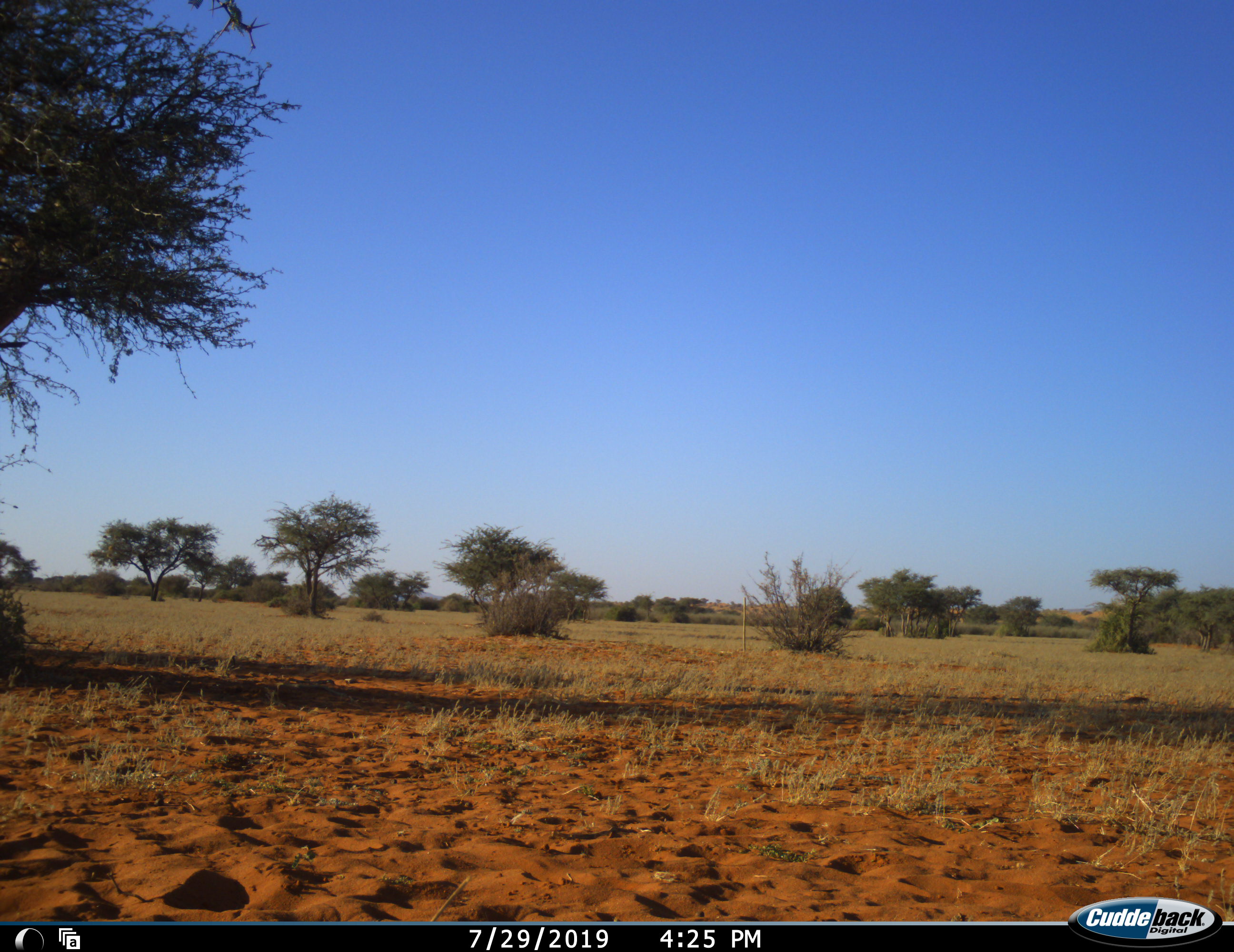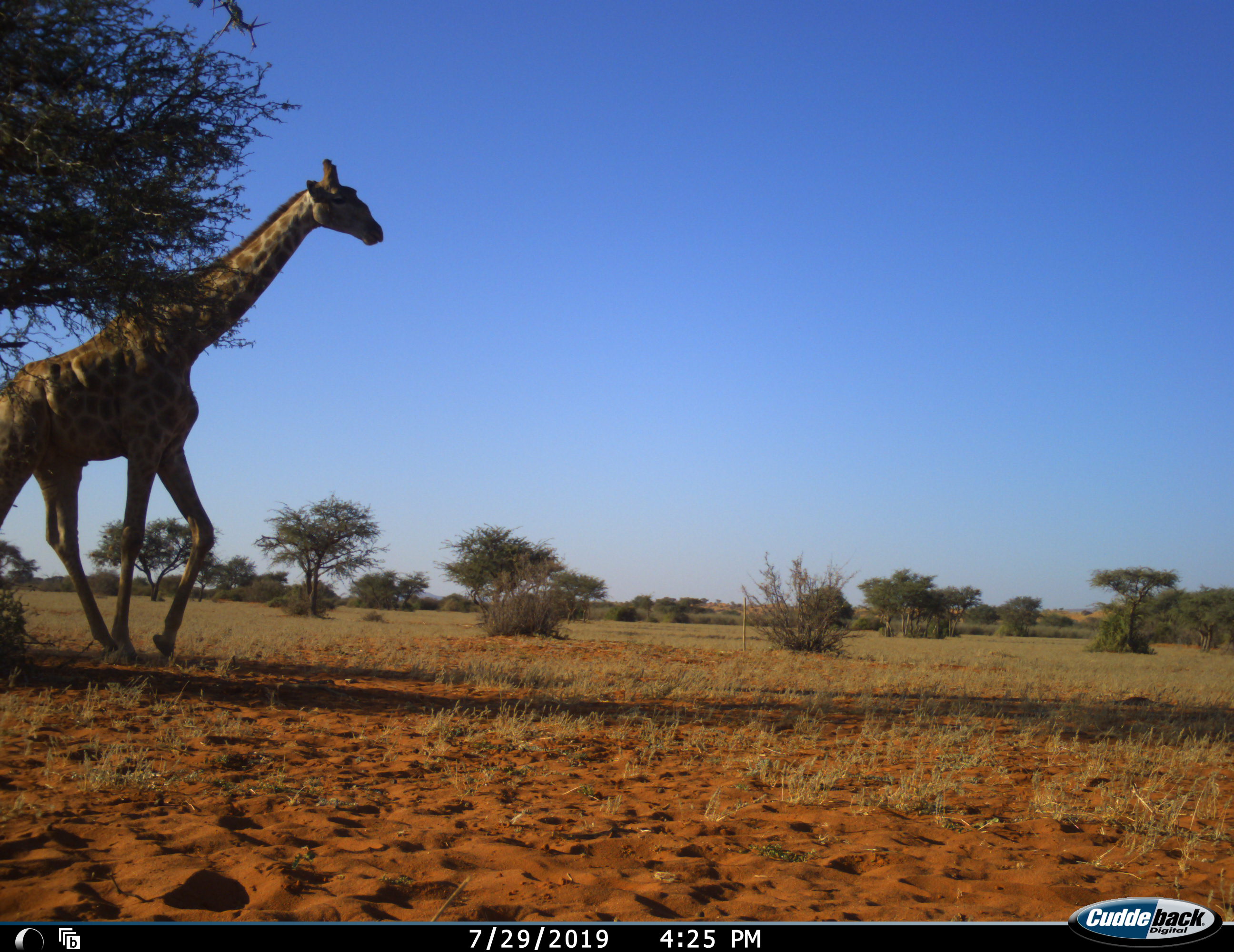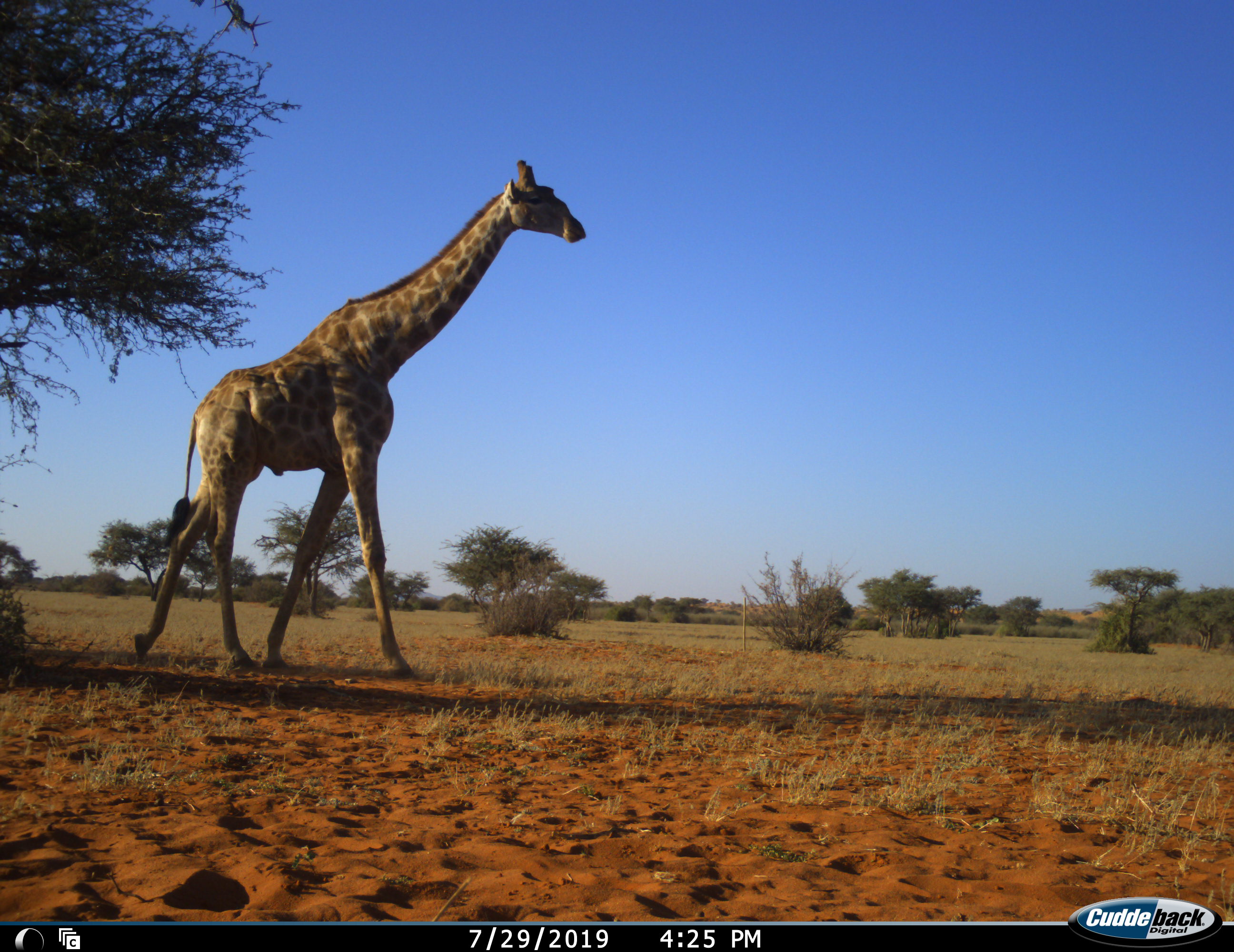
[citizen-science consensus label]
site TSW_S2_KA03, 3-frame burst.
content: unidentified animal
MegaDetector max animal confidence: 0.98